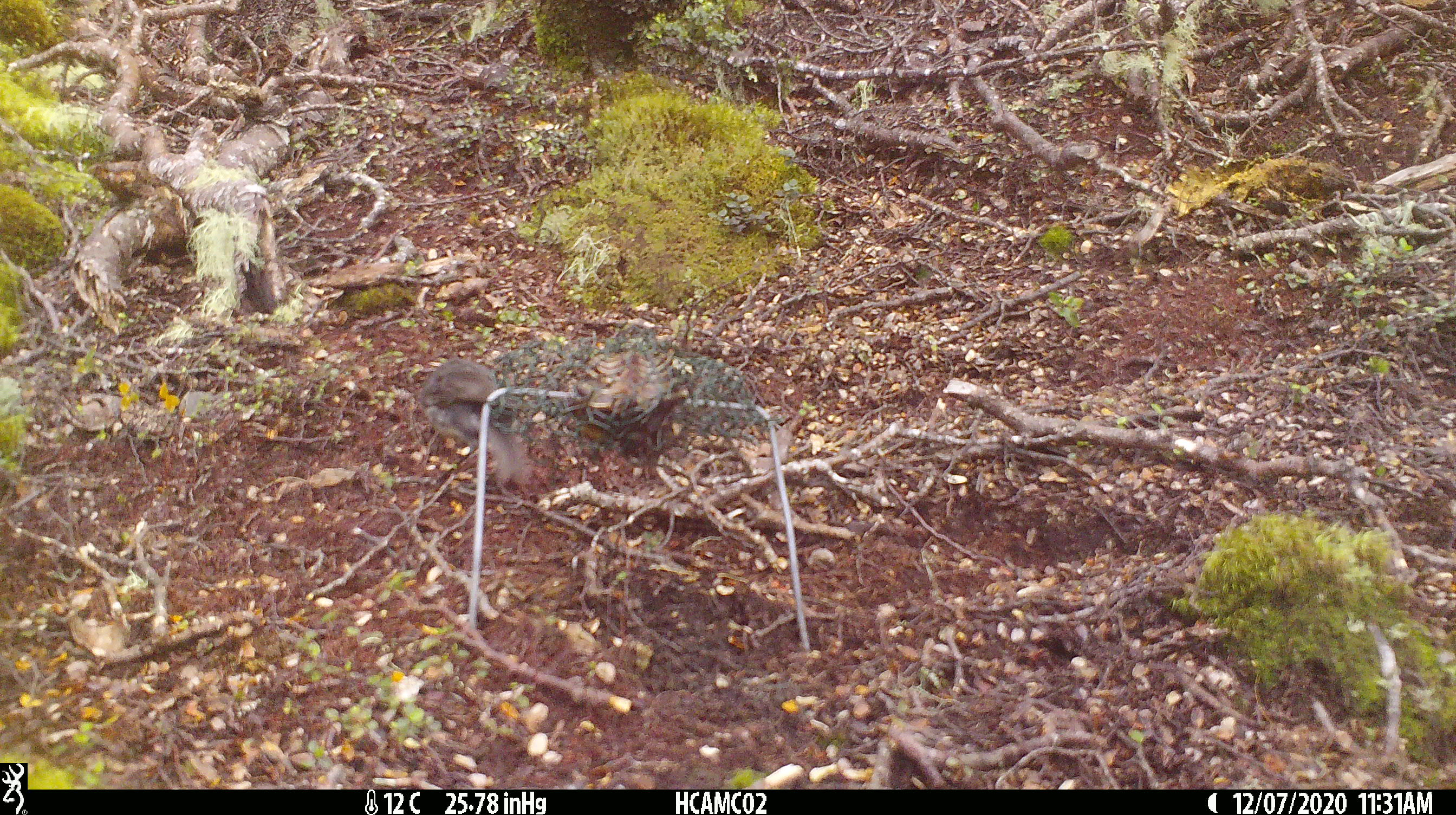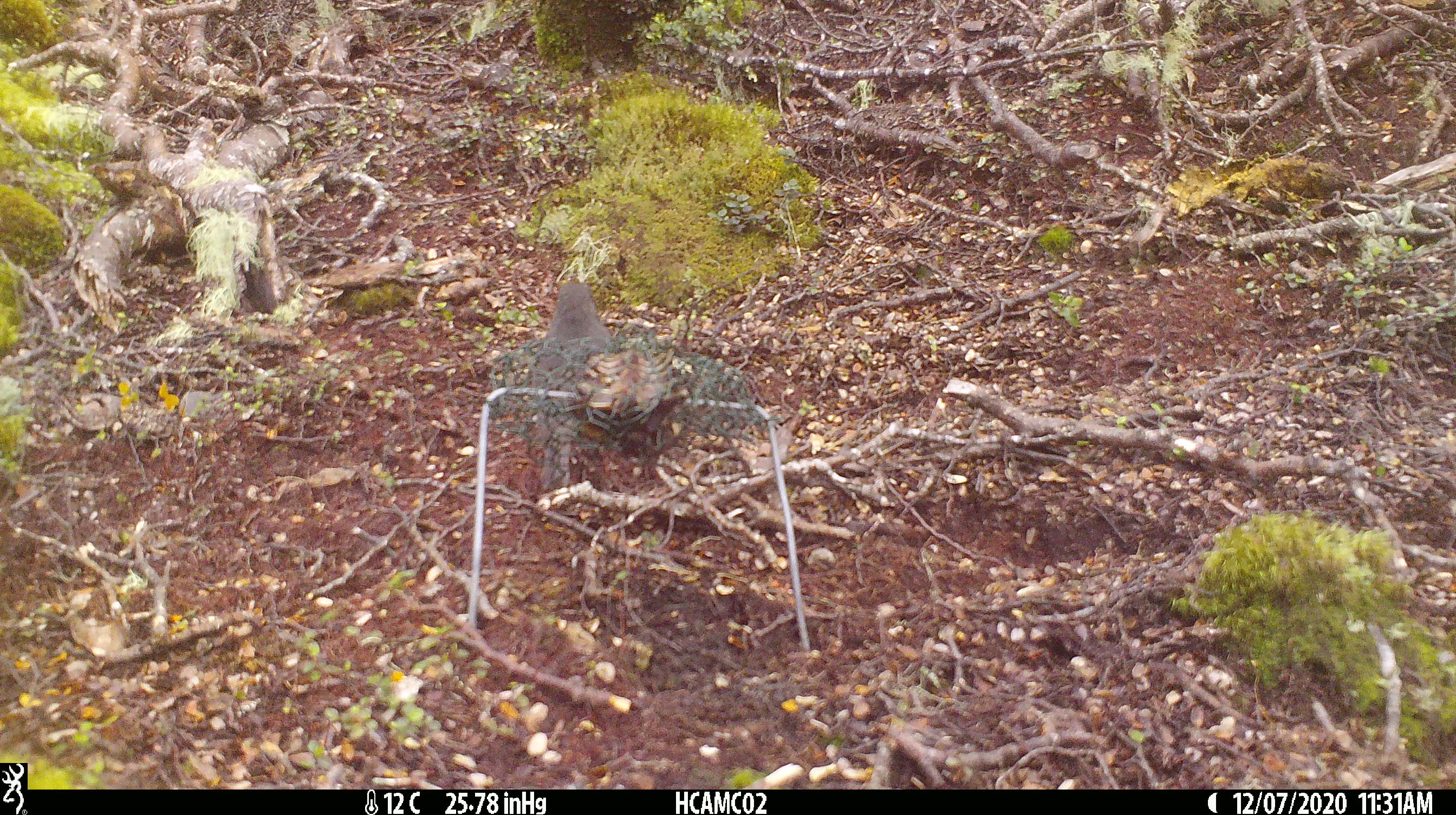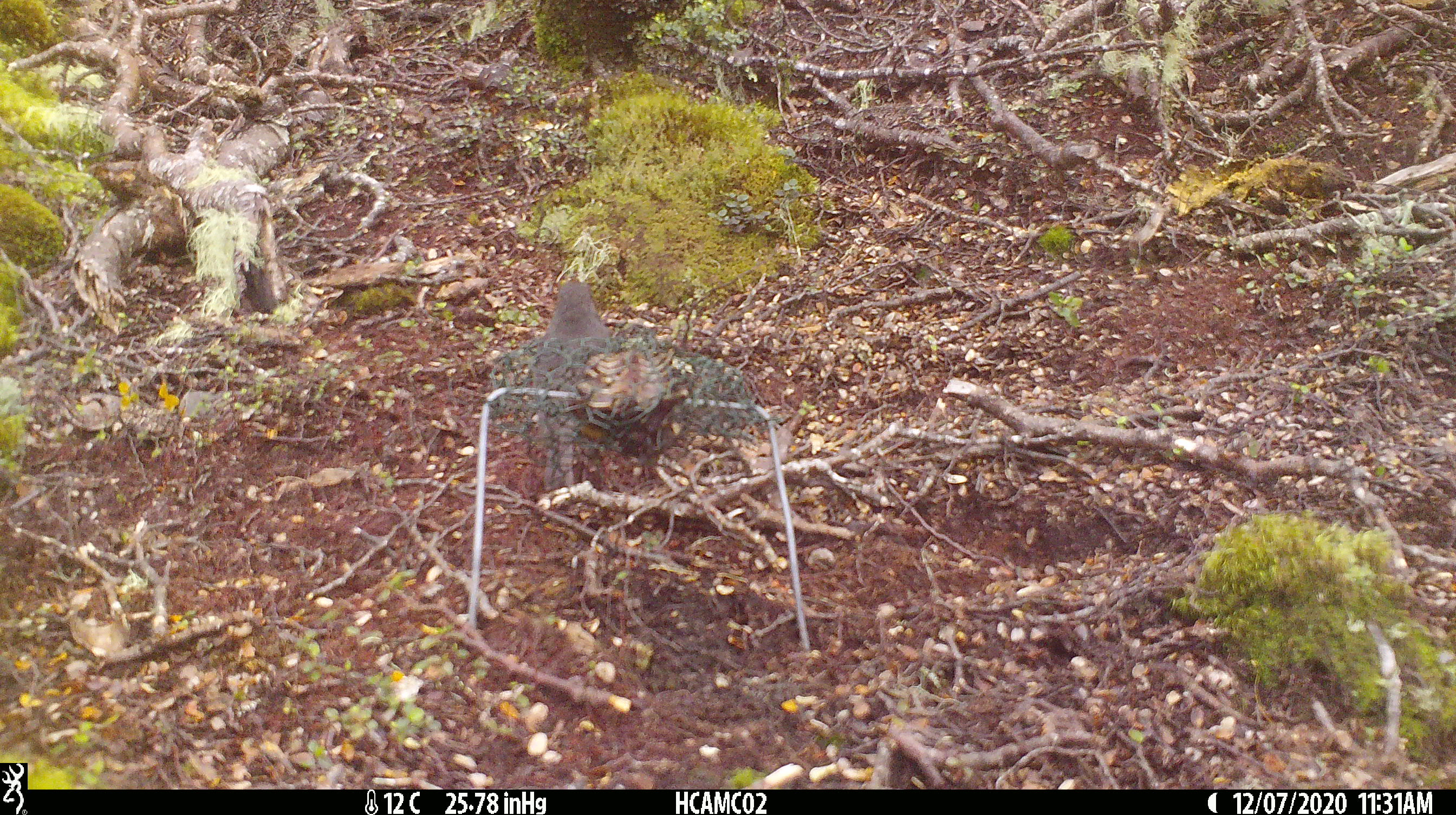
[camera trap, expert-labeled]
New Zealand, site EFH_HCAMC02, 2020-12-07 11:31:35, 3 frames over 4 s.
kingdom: Animalia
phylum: Chordata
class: Aves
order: Passeriformes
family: Petroicidae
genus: Petroica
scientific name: Petroica australis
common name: new zealand robin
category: robin